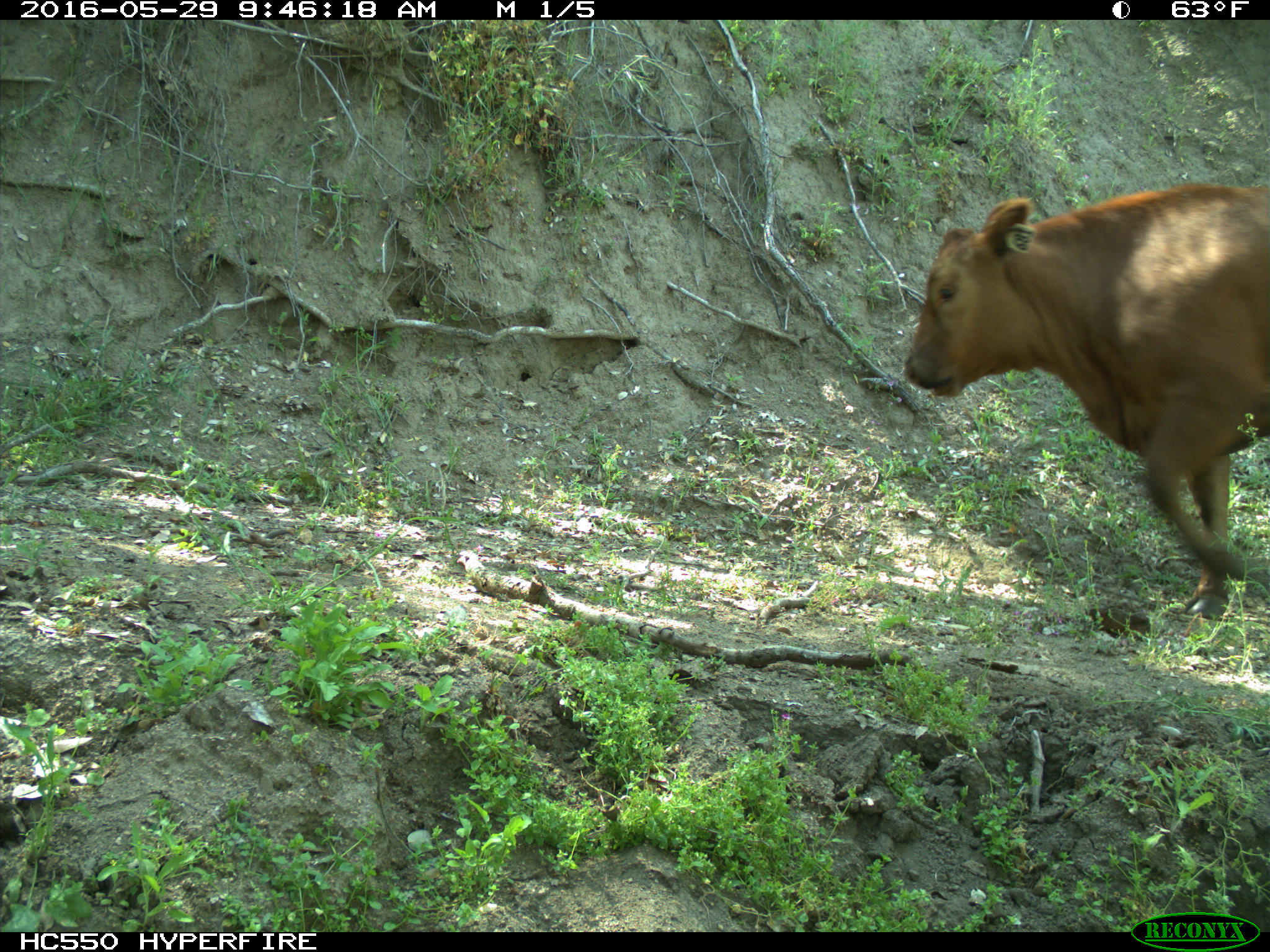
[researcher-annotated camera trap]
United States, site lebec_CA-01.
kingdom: Animalia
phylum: Chordata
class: Mammalia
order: Artiodactyla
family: Bovidae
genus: Bos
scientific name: Bos taurus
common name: domestic cow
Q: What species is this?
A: Bos taurus (domestic cow).